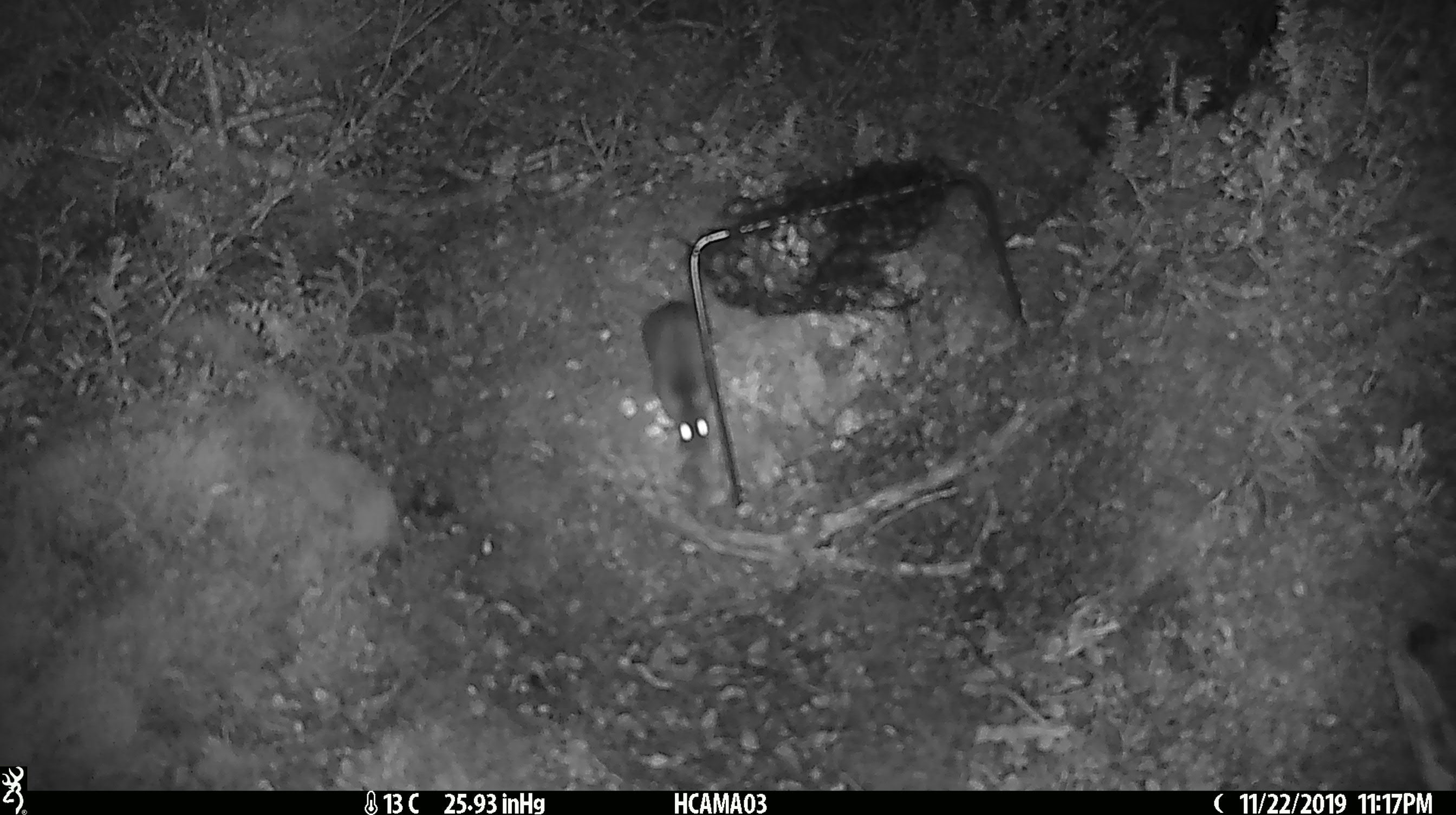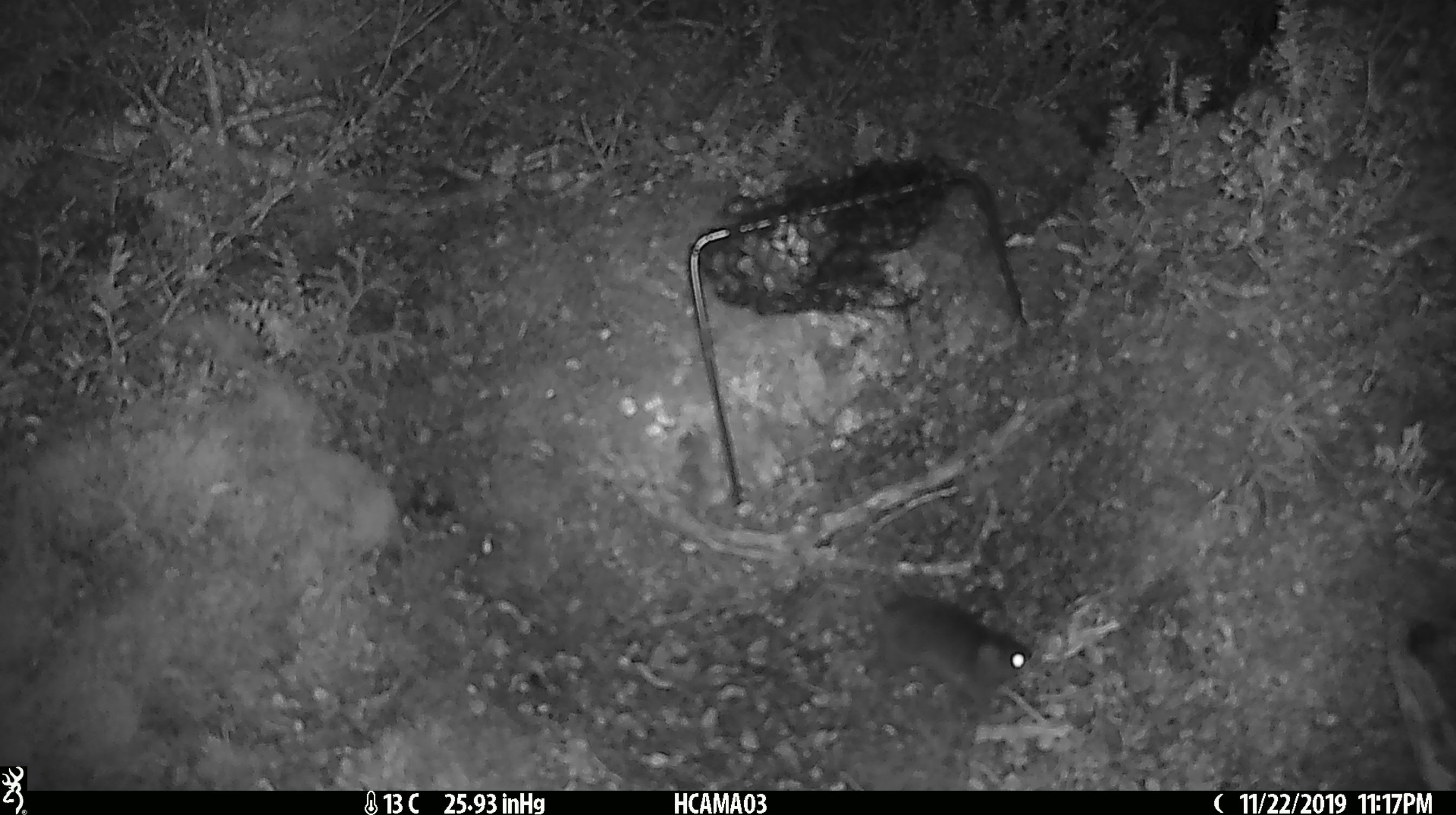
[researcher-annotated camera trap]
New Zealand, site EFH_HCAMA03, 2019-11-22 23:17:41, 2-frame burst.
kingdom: Animalia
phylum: Chordata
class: Mammalia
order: Rodentia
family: Muridae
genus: Mus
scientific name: Mus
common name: mouse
Mouse (Mus).